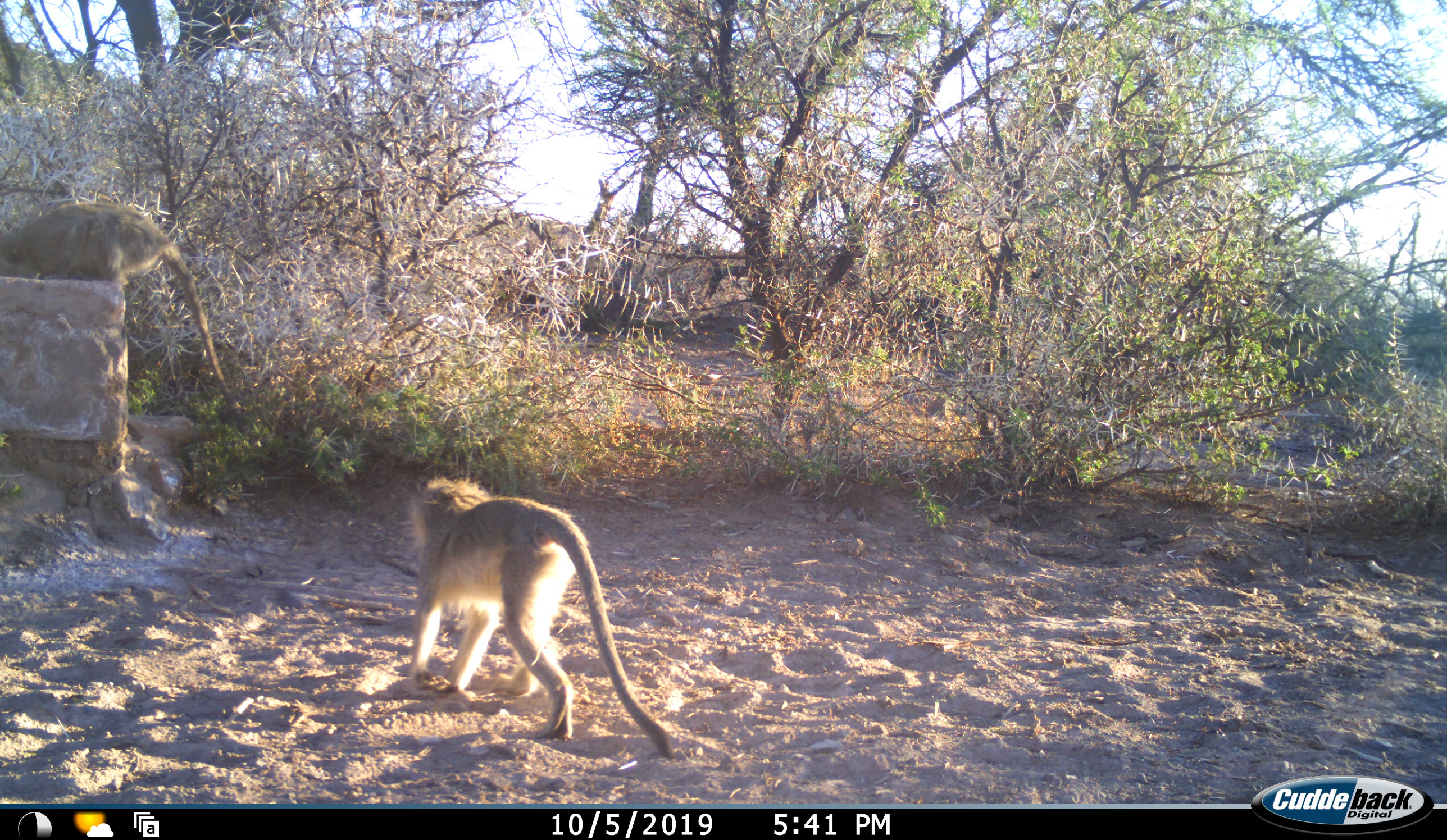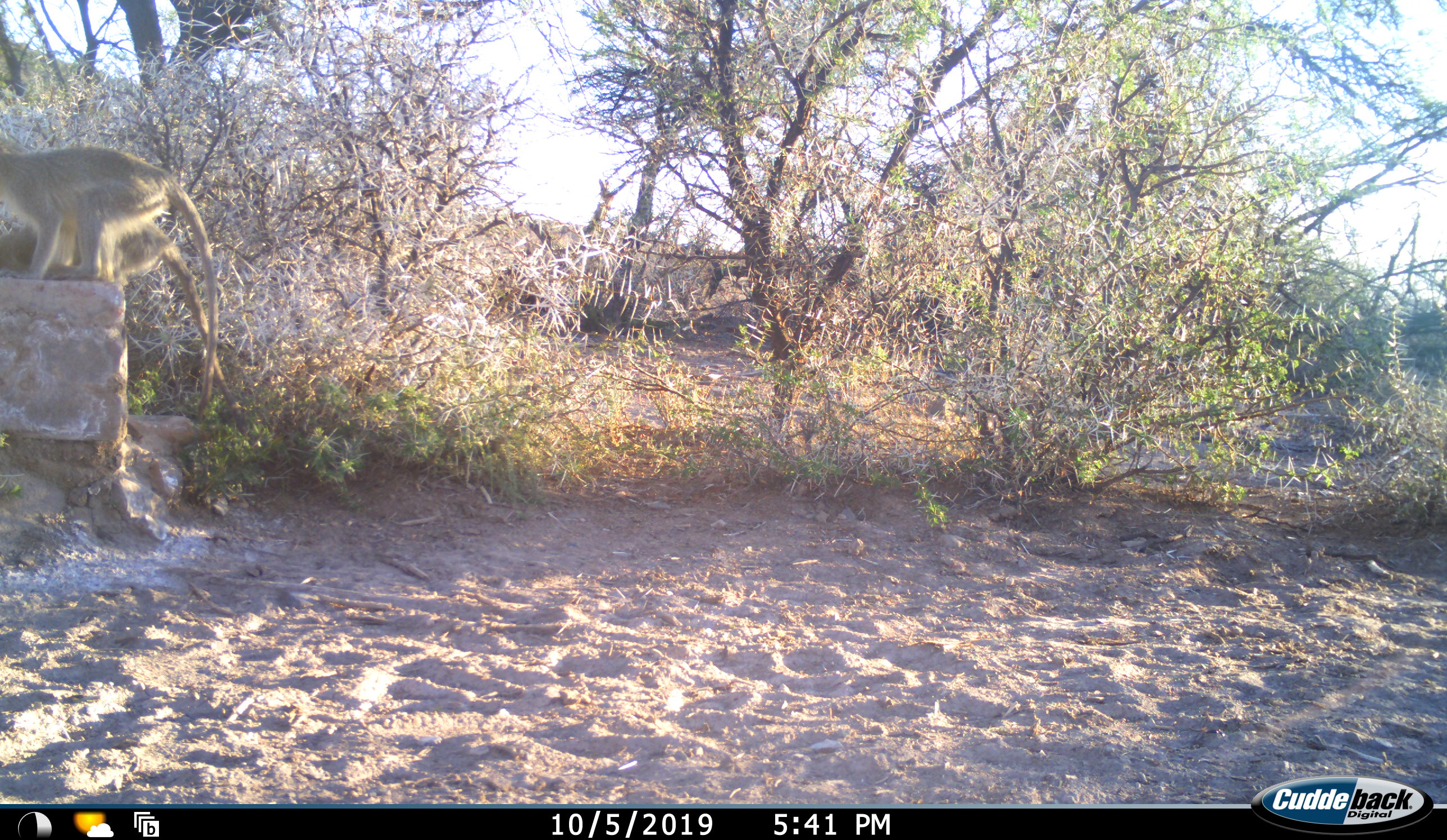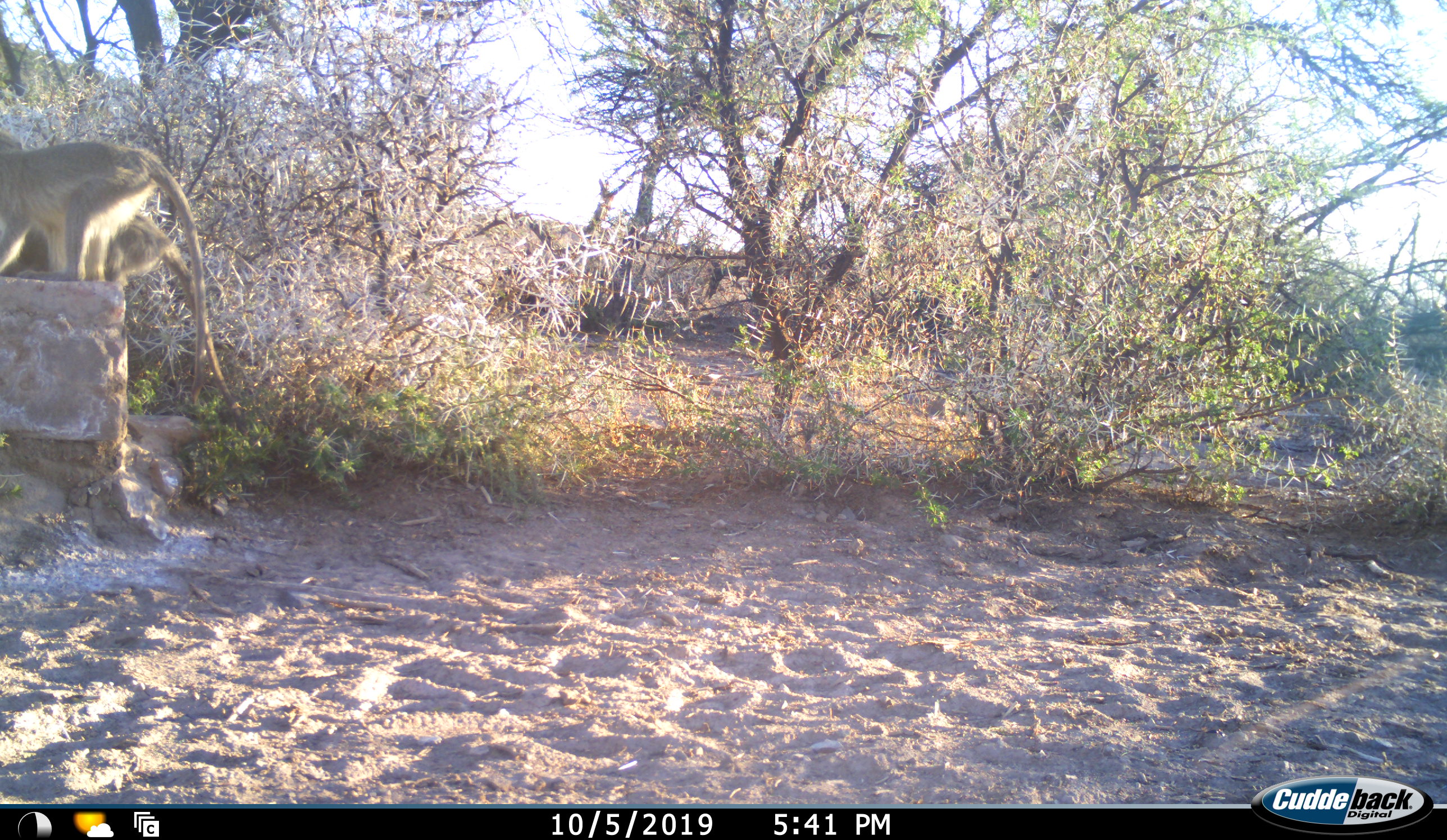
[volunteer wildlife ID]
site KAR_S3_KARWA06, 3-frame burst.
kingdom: Animalia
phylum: Chordata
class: Mammalia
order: Primates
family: Cercopithecidae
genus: Chlorocebus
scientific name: Chlorocebus pygerythrus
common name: vervet monkey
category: monkeyvervet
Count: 2.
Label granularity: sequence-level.